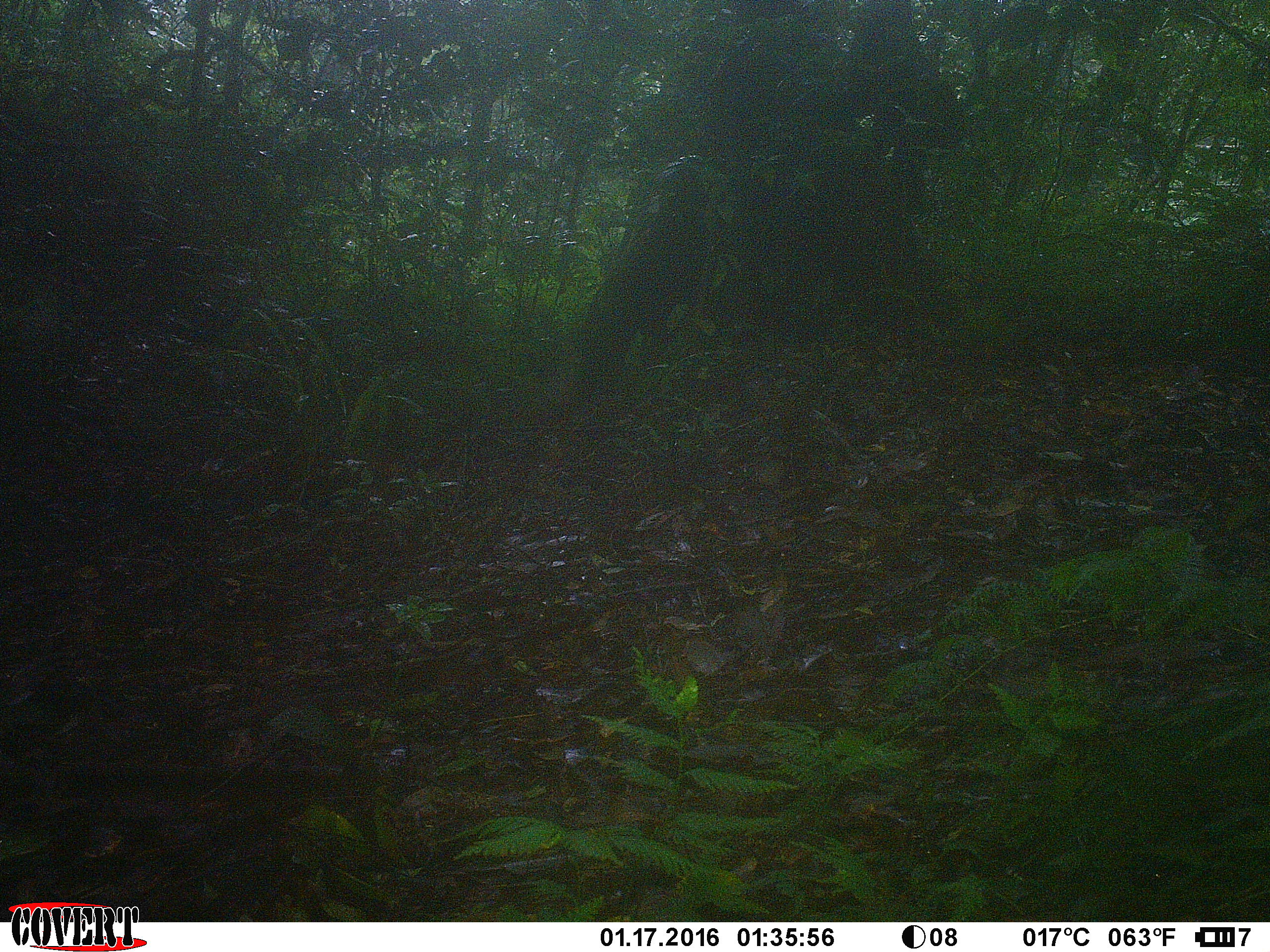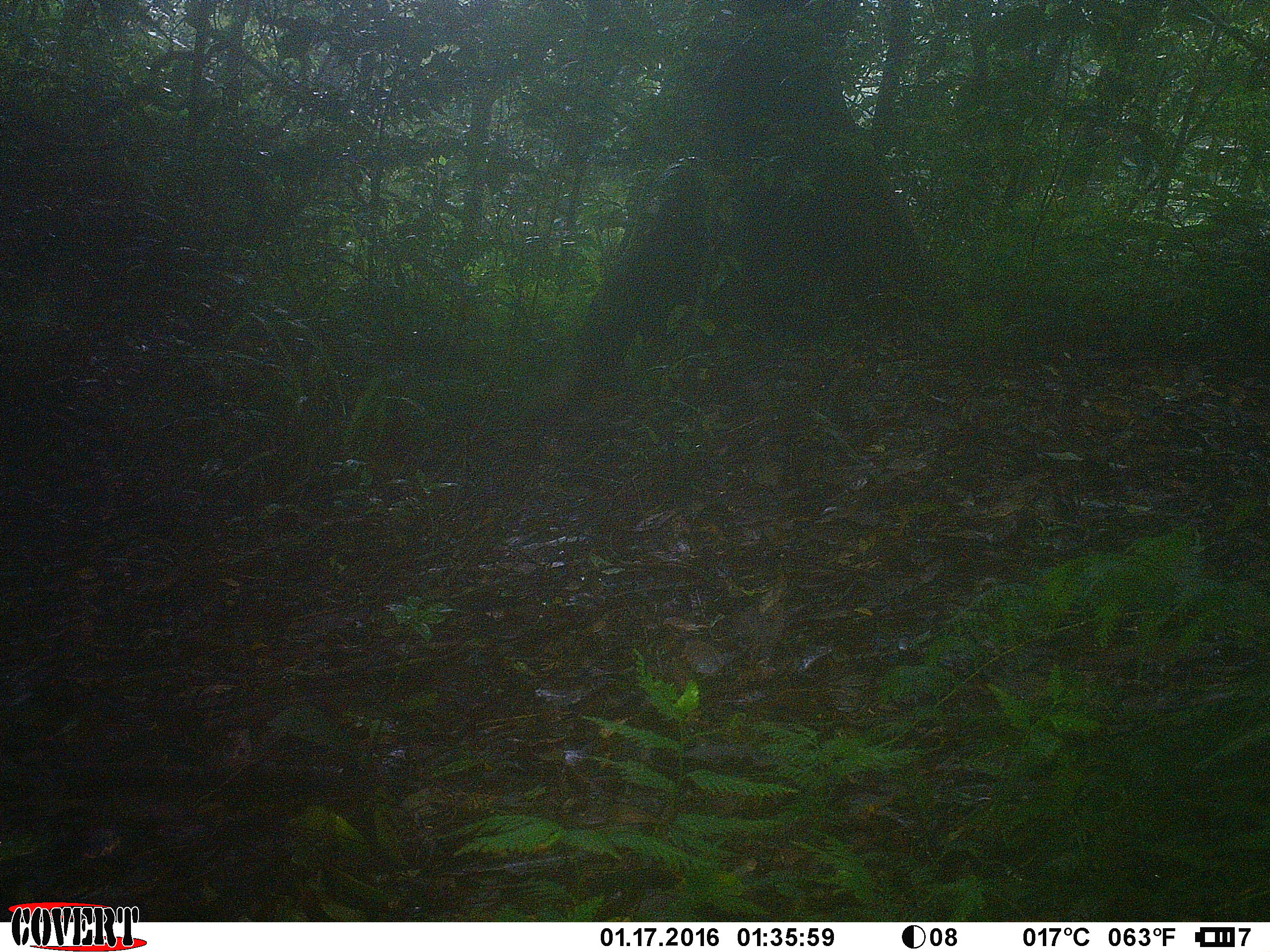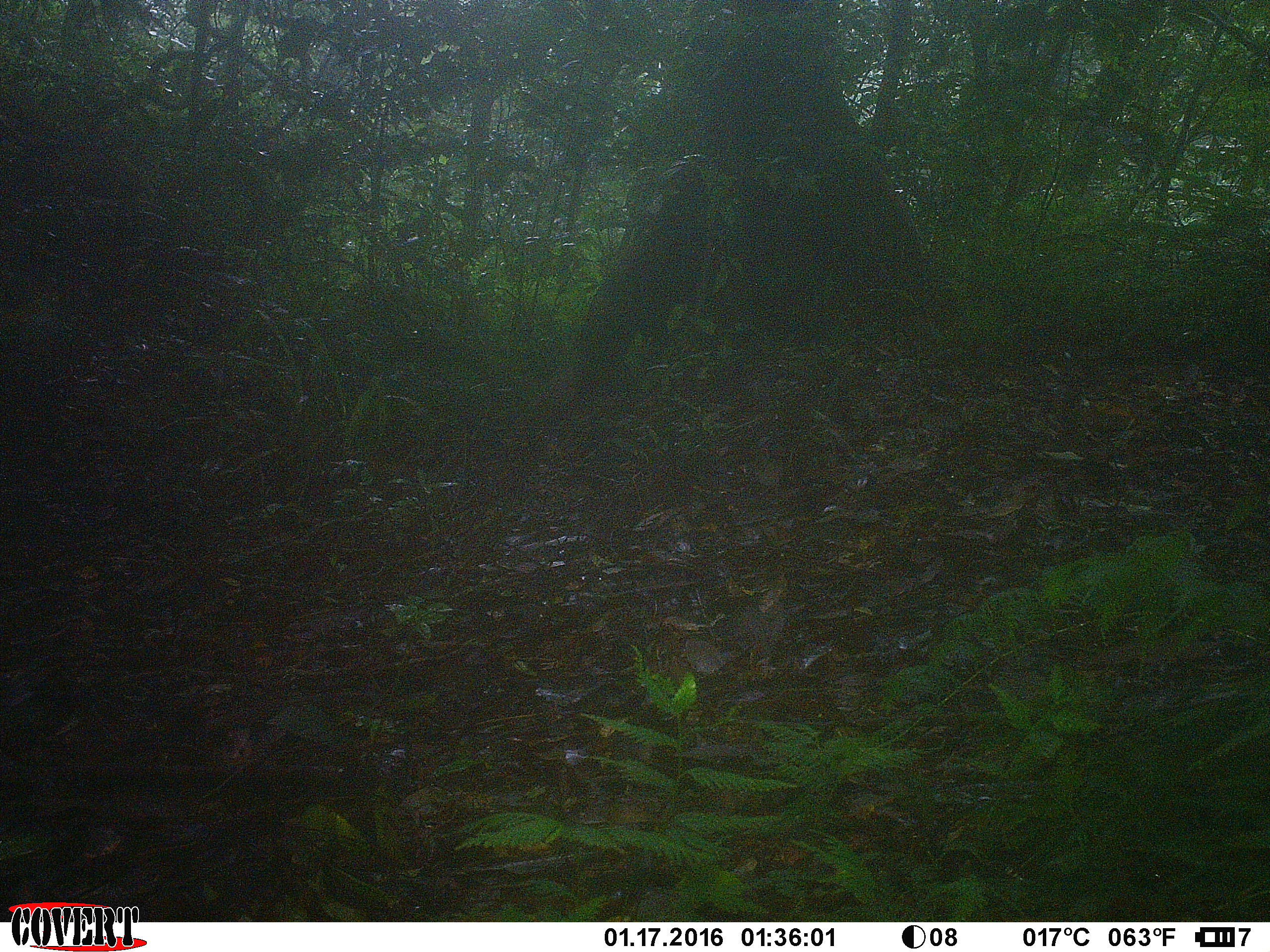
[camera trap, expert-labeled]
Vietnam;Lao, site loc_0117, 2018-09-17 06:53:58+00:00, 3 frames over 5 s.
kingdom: Animalia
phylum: Chordata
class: Mammalia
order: Primates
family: Cercopithecidae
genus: Macaca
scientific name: Macaca arctoides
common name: stump-tailed macaque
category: stump tailed macaque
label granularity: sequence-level